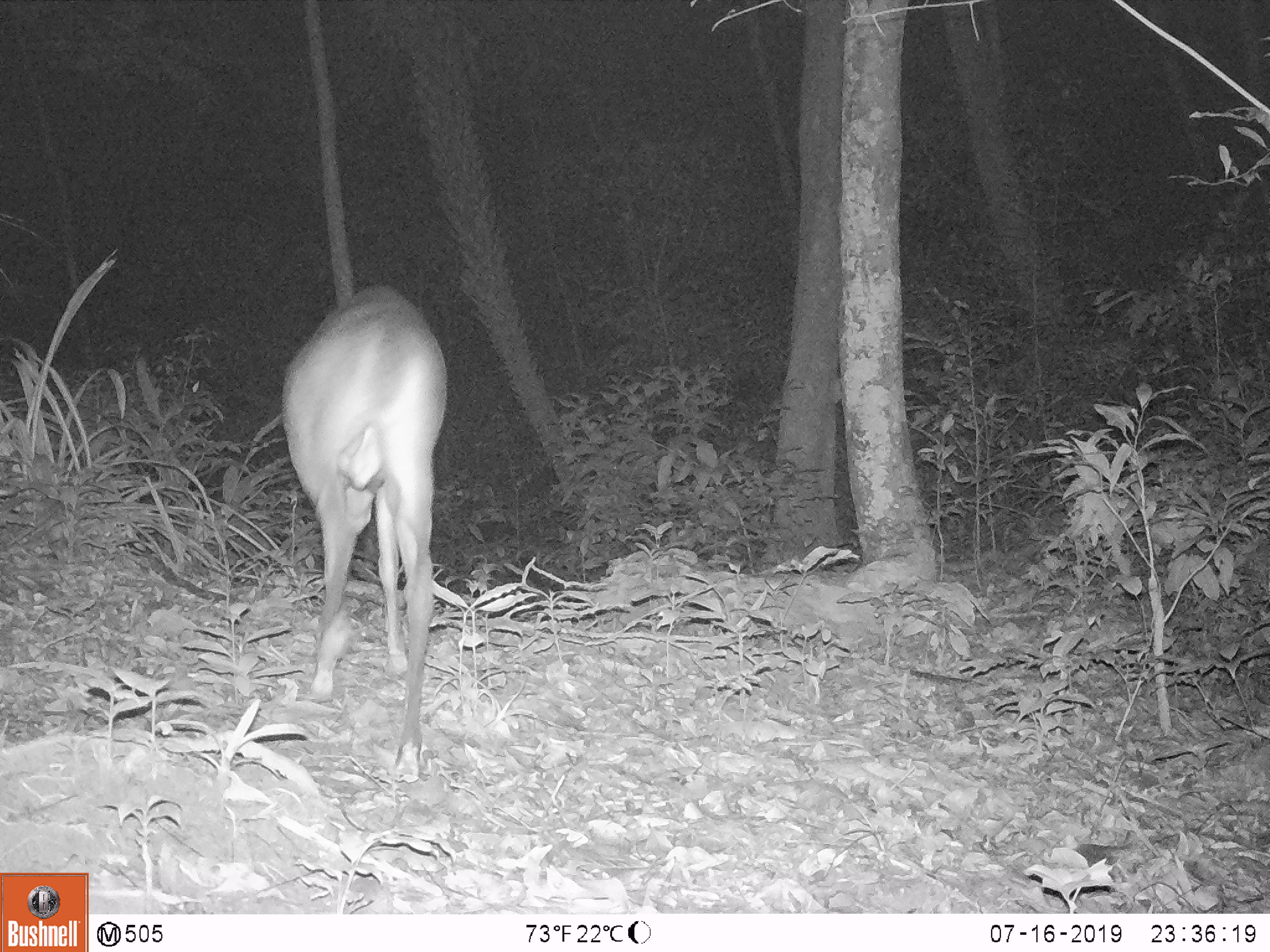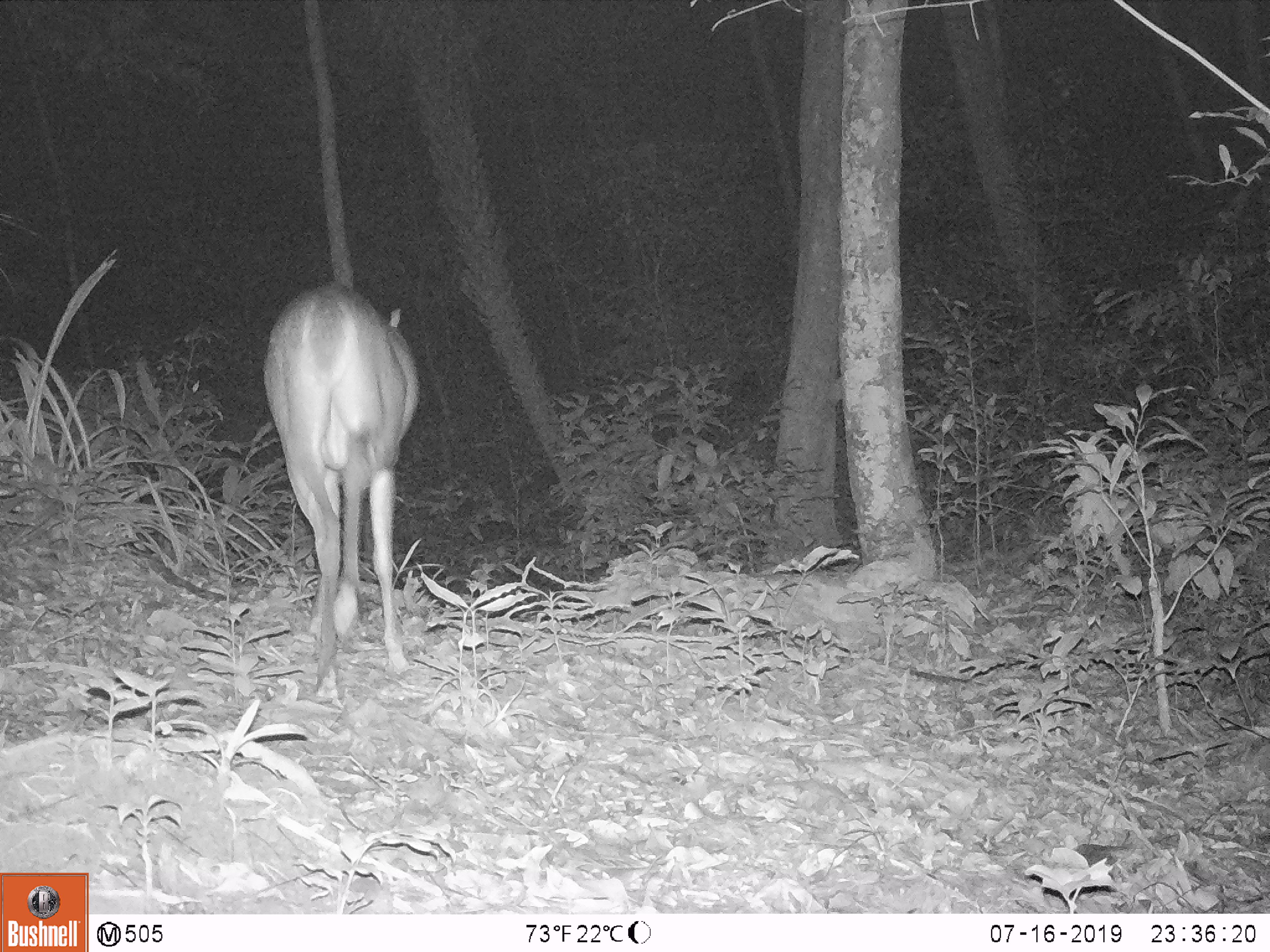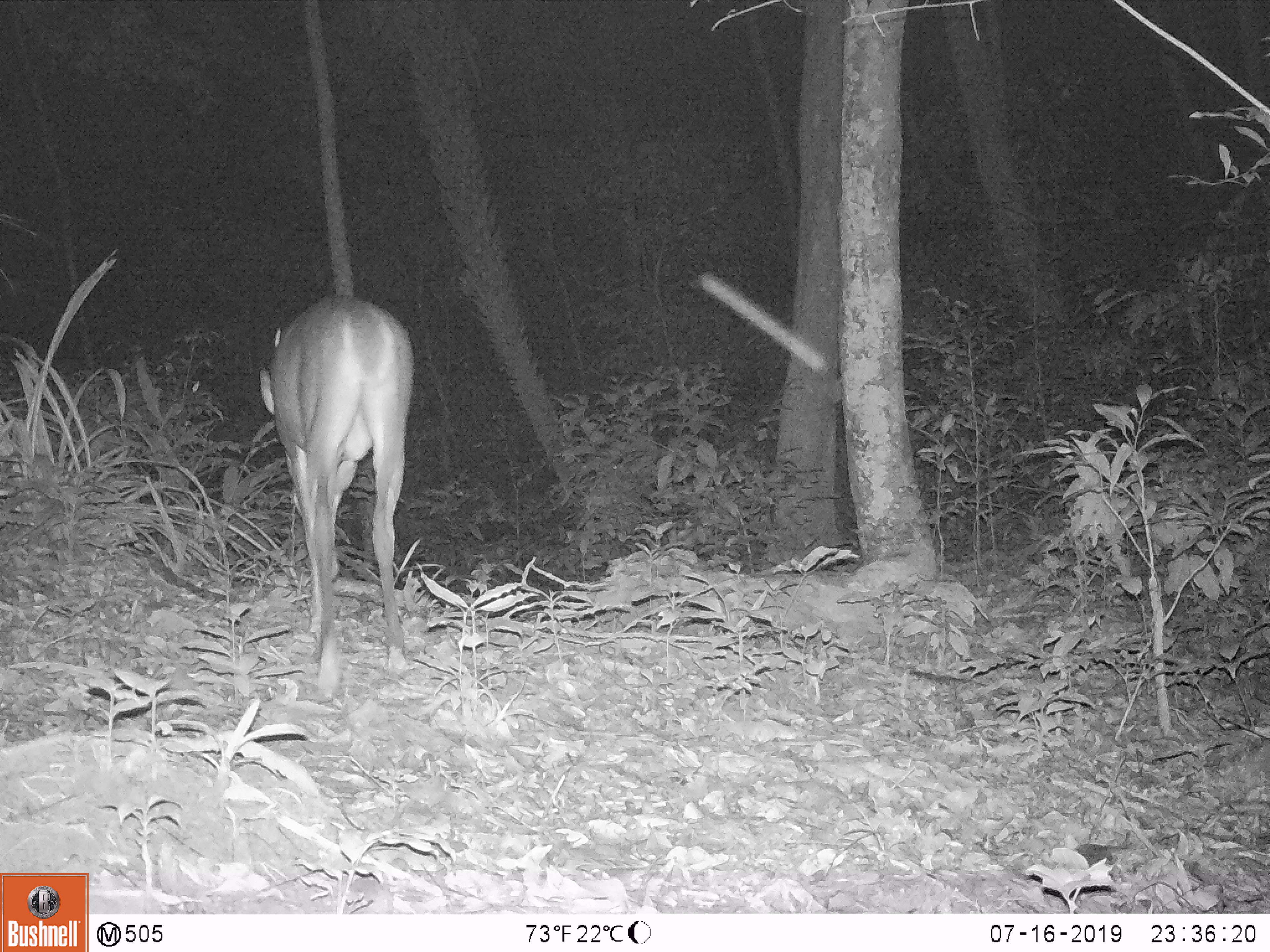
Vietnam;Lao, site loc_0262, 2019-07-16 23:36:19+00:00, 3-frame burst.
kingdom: Animalia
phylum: Chordata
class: Mammalia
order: Artiodactyla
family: Cervidae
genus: Muntiacus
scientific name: Muntiacus vuquangensis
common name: large-antlered muntjac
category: large antlered muntjac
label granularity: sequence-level